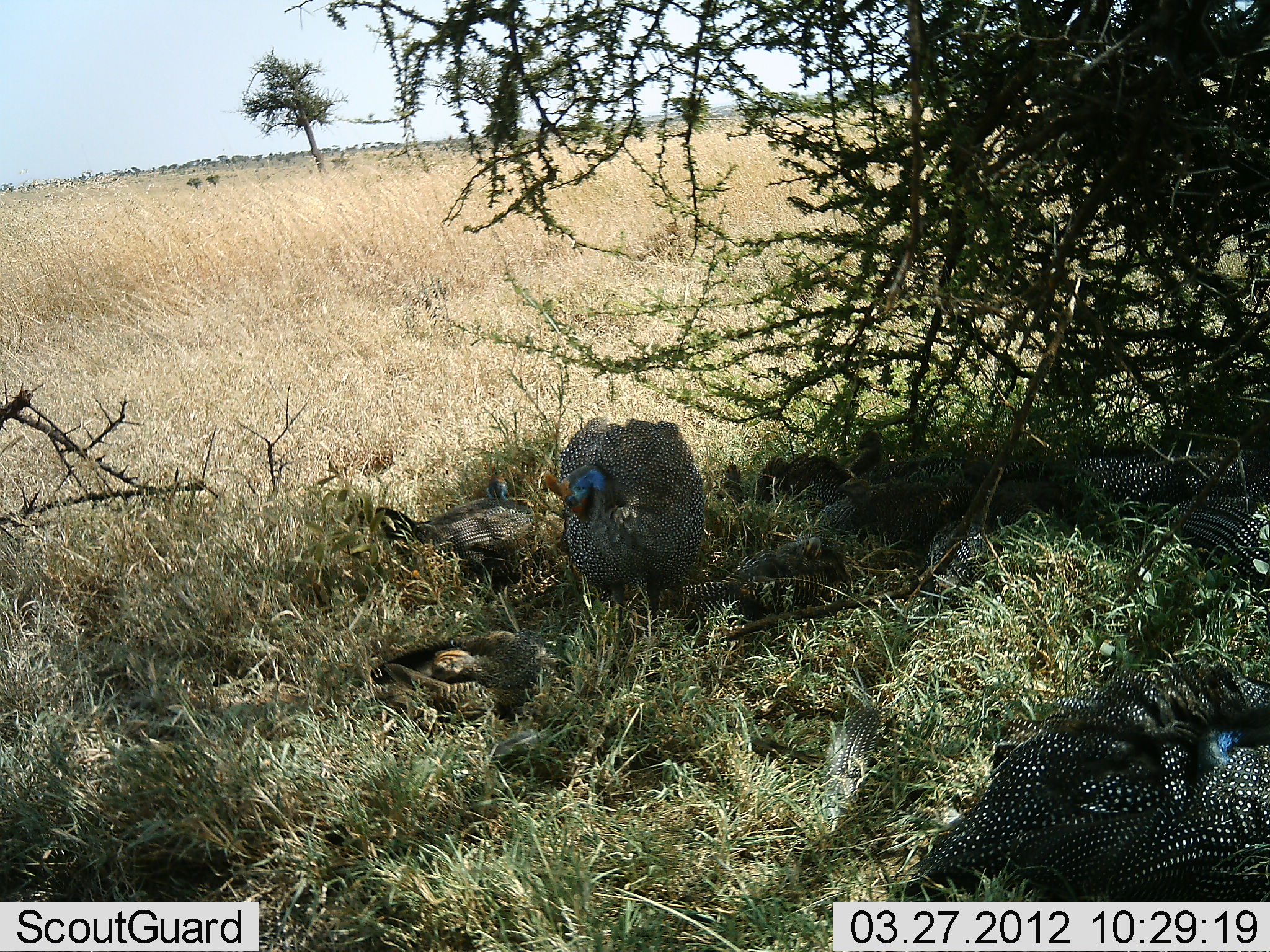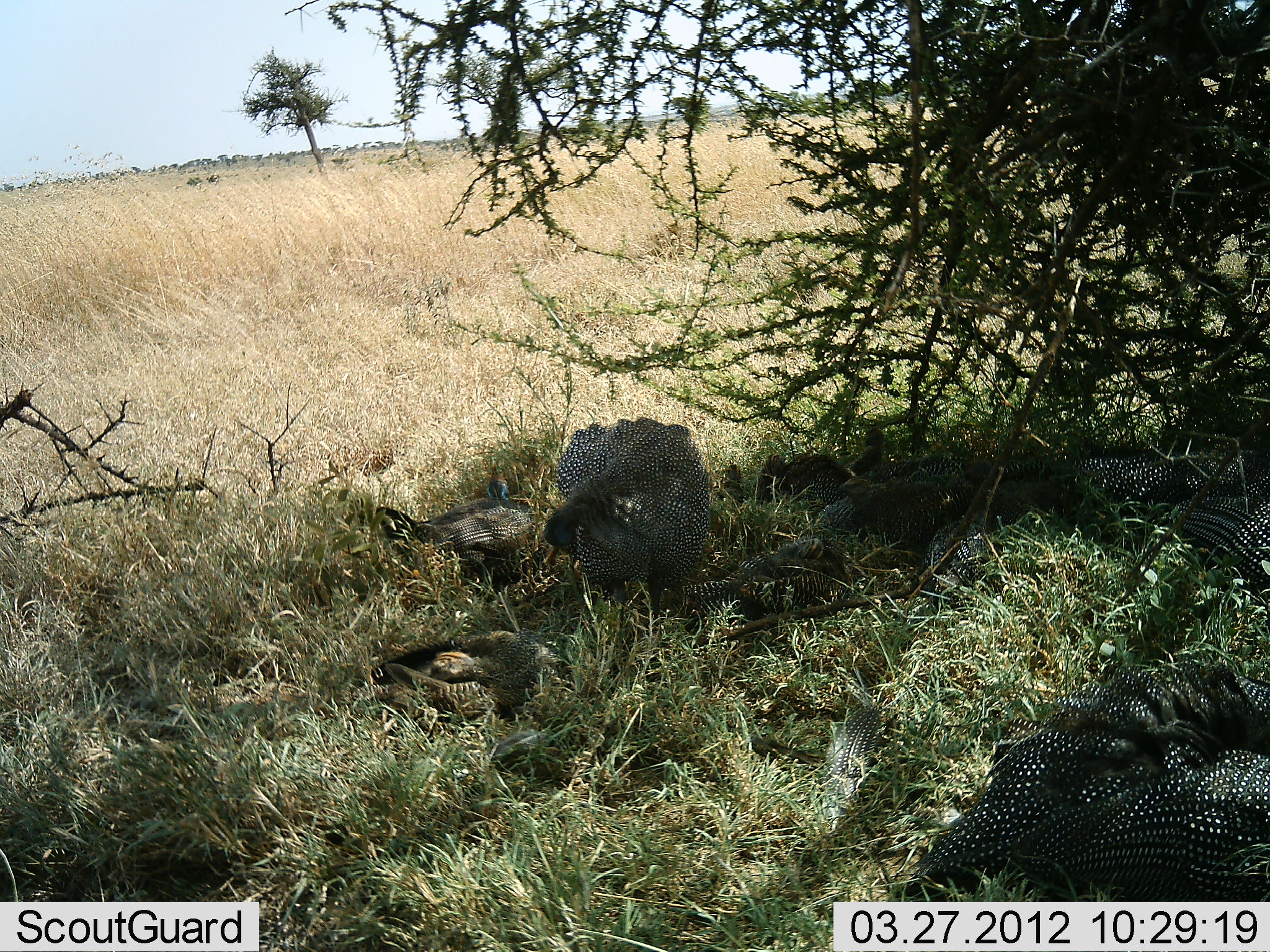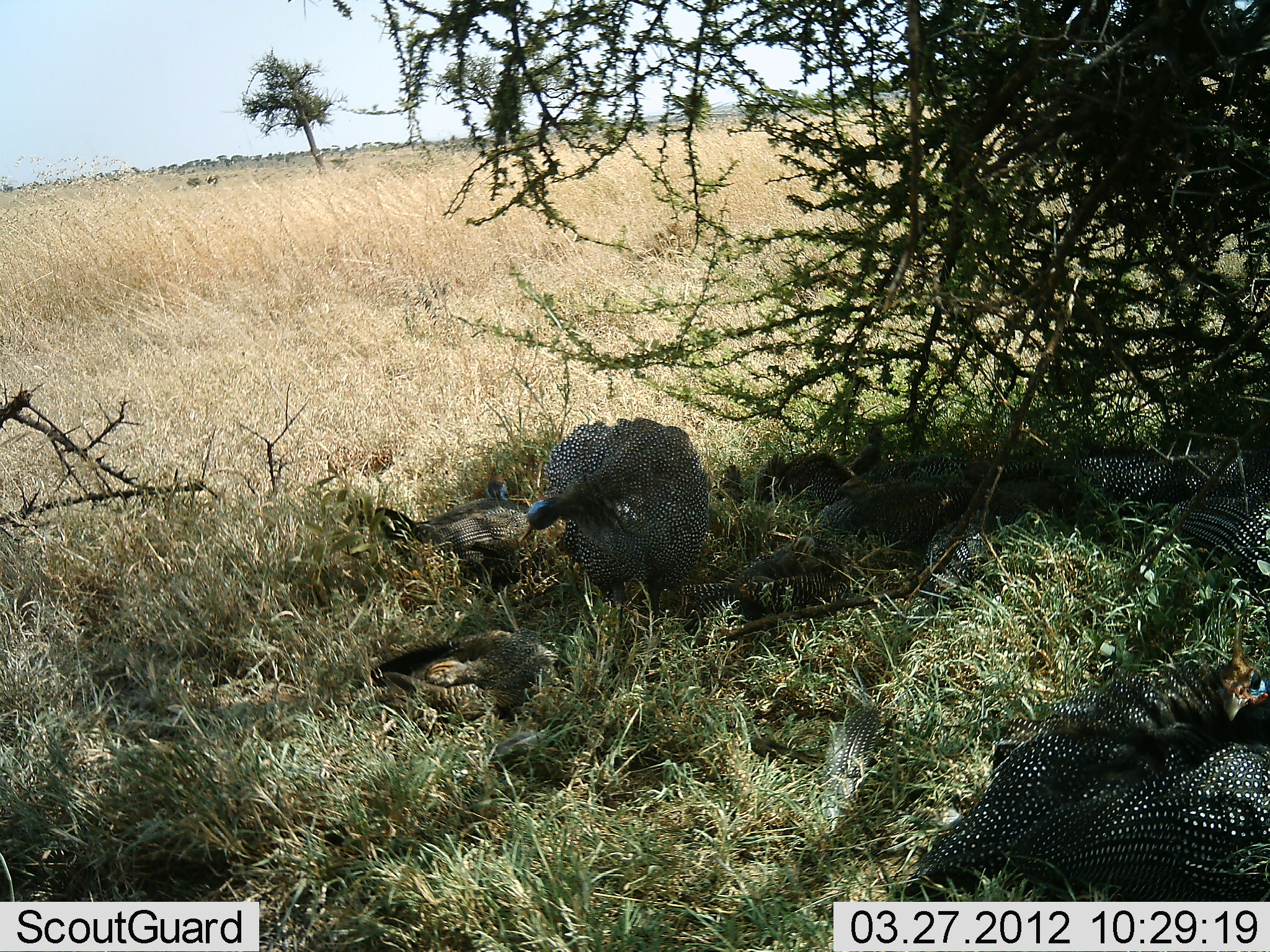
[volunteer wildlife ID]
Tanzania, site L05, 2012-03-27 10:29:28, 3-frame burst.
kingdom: Animalia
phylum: Chordata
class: Aves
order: Galliformes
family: Numididae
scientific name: Numididae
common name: guinea fowl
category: guineafowl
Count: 9.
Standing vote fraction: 77%.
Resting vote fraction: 92%.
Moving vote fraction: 8%.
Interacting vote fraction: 23%.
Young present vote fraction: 46%.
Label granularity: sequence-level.